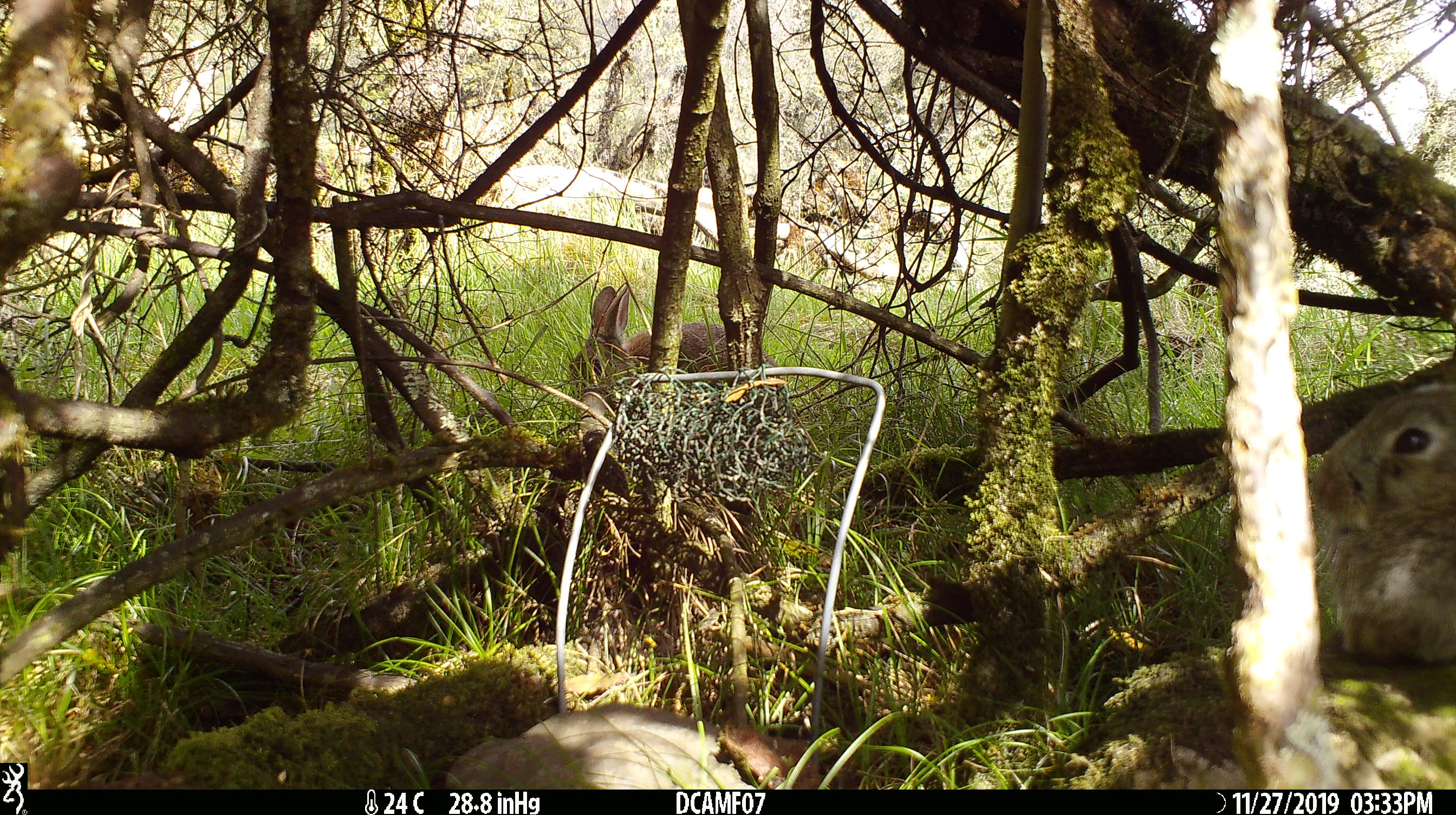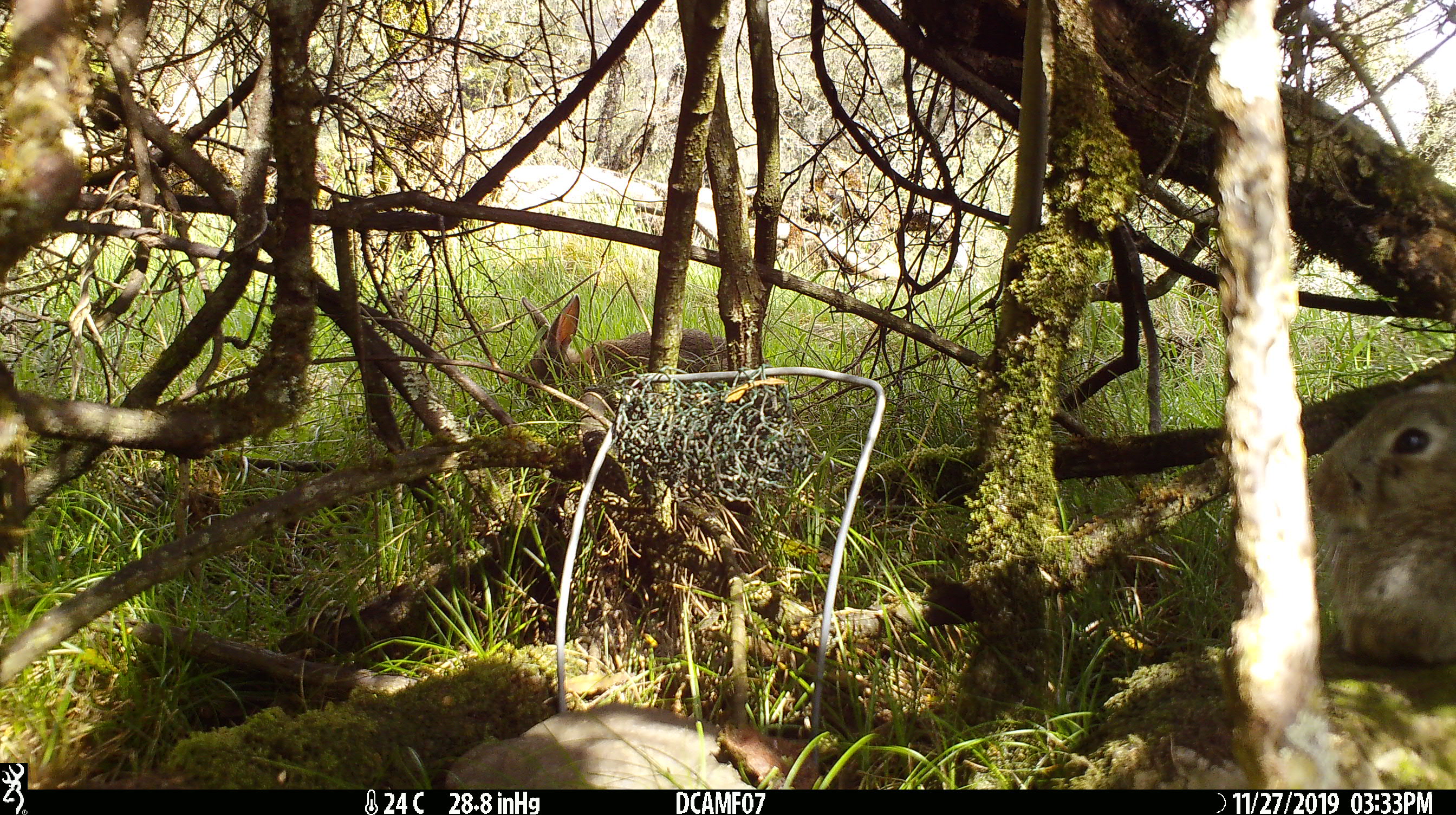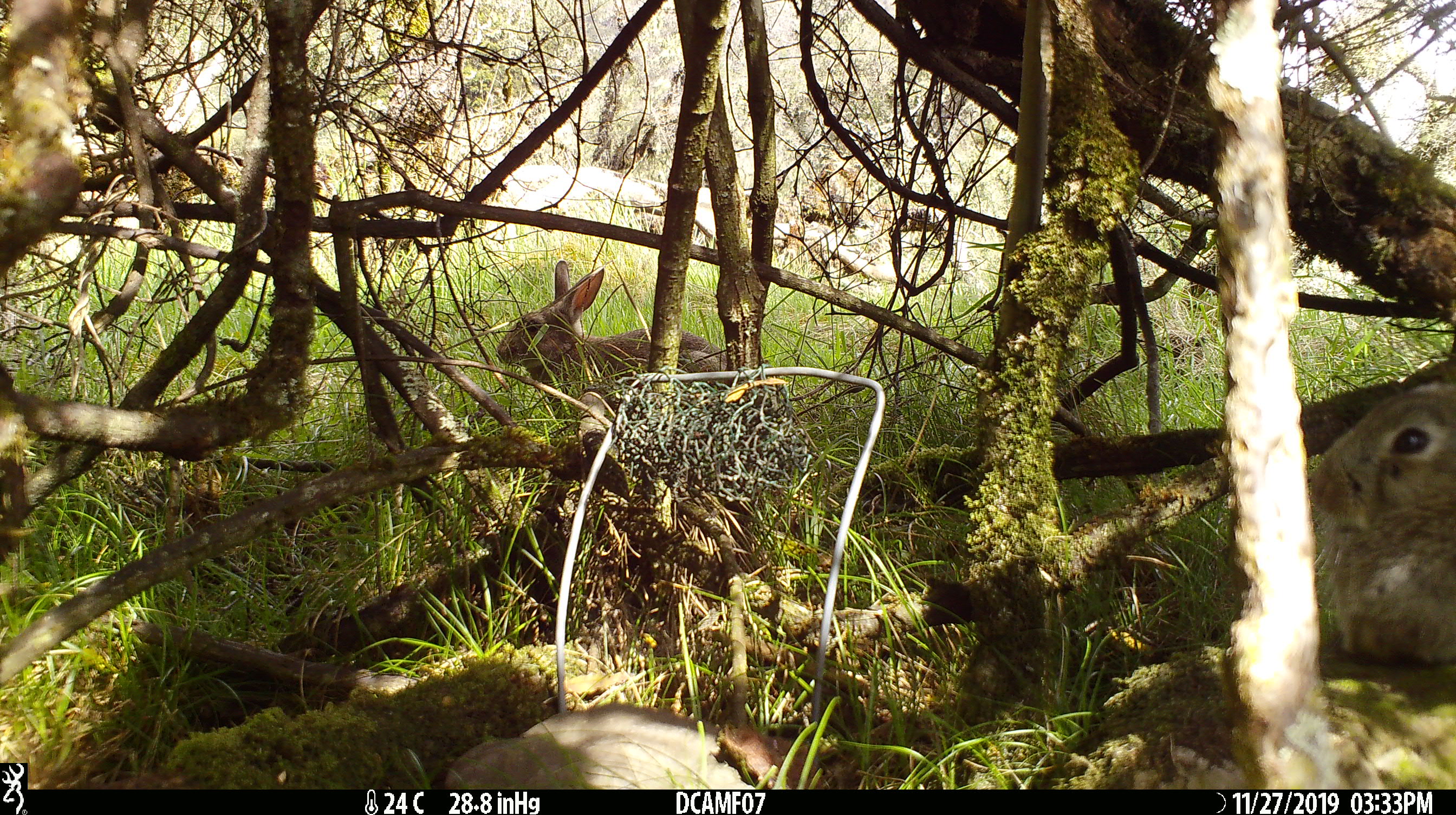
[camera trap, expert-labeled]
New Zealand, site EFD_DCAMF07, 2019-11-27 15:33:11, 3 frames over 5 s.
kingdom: Animalia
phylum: Chordata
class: Mammalia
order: Lagomorpha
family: Leporidae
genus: Oryctolagus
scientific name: Oryctolagus cuniculus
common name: european rabbit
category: rabbit